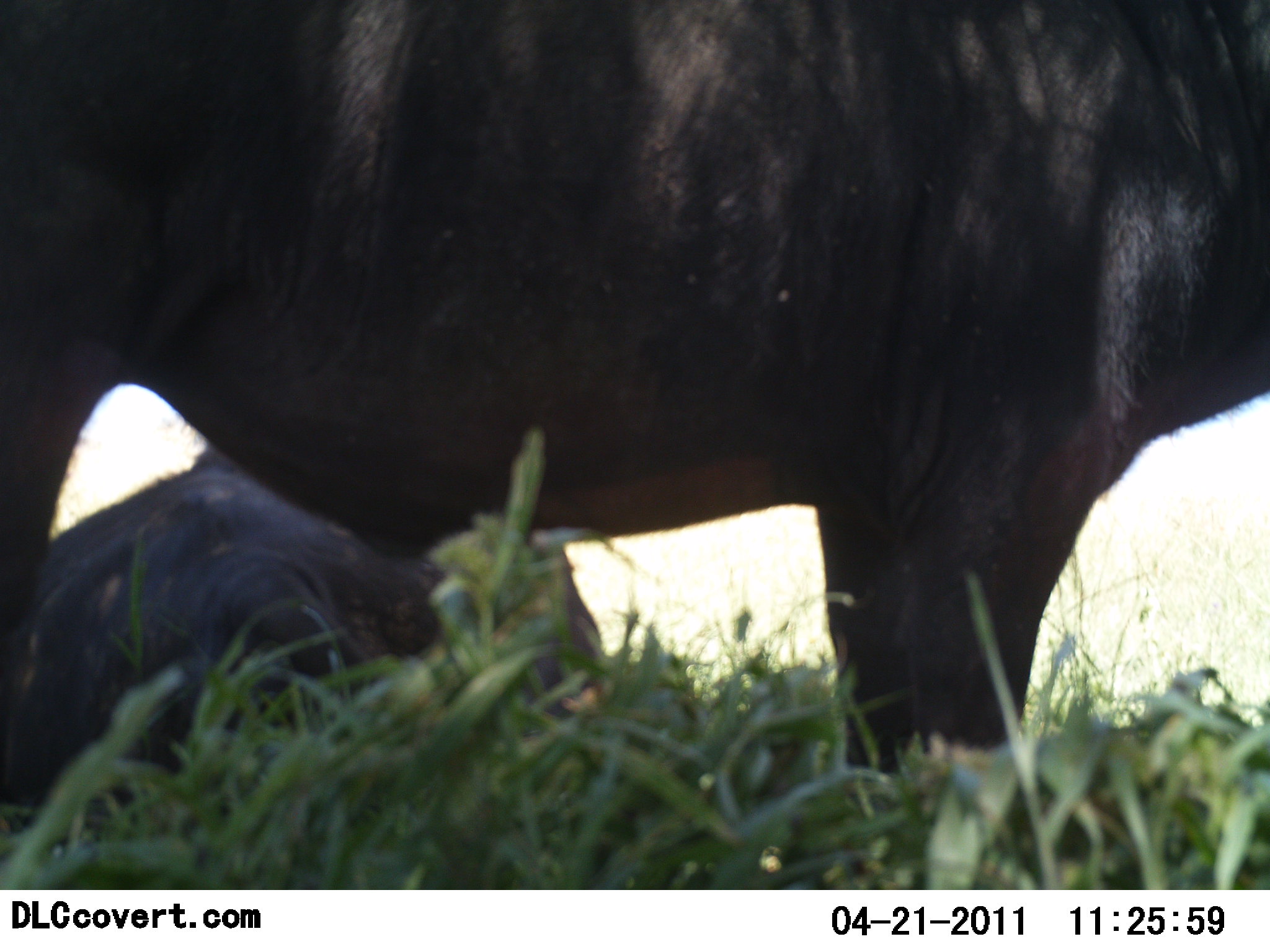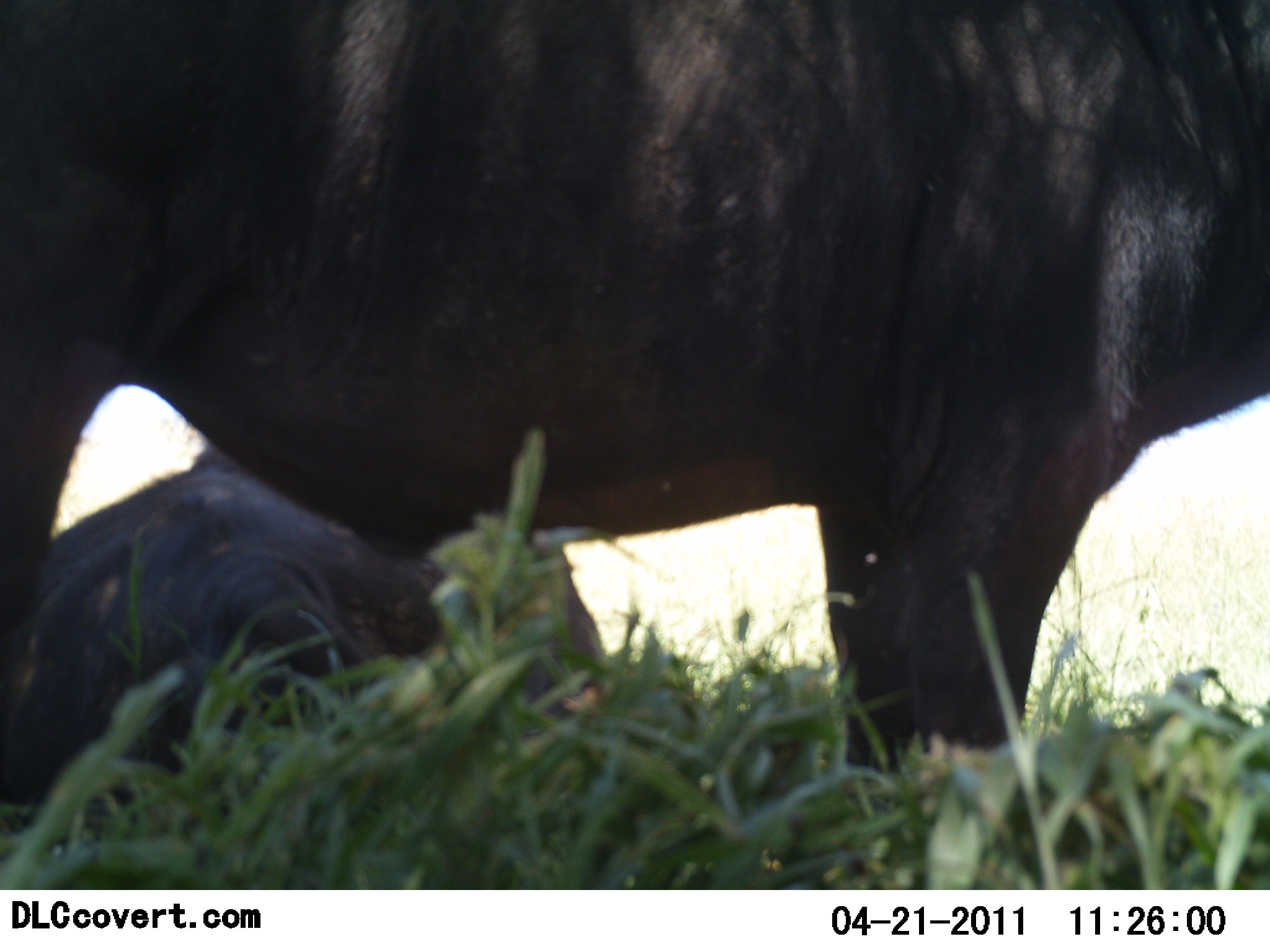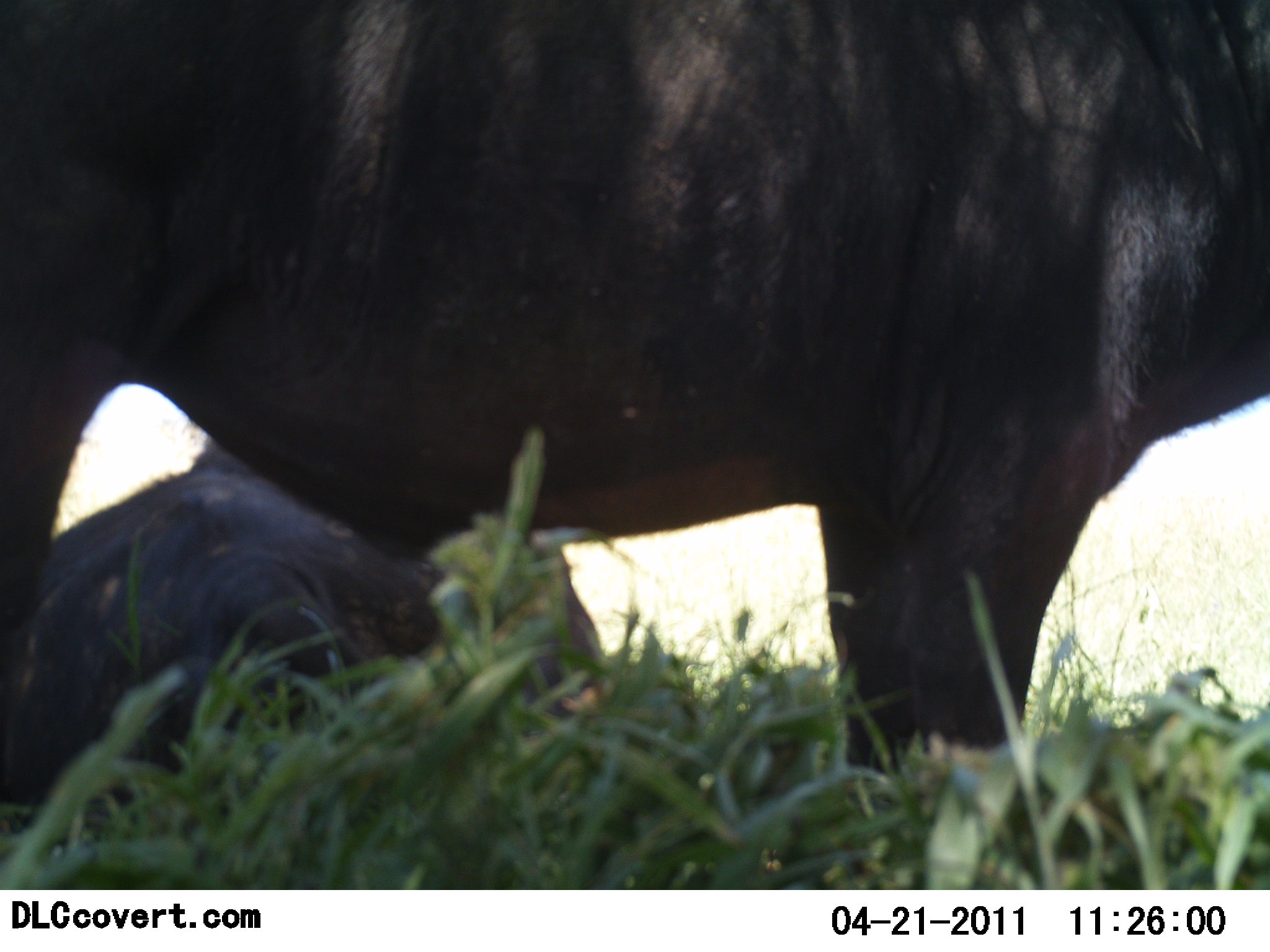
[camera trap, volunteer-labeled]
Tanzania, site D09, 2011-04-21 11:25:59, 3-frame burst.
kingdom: Animalia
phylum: Chordata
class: Mammalia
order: Artiodactyla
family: Bovidae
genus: Syncerus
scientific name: Syncerus caffer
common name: cape buffalo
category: buffalo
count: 2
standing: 90%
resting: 90%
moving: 0%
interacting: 0%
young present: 0%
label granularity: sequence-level